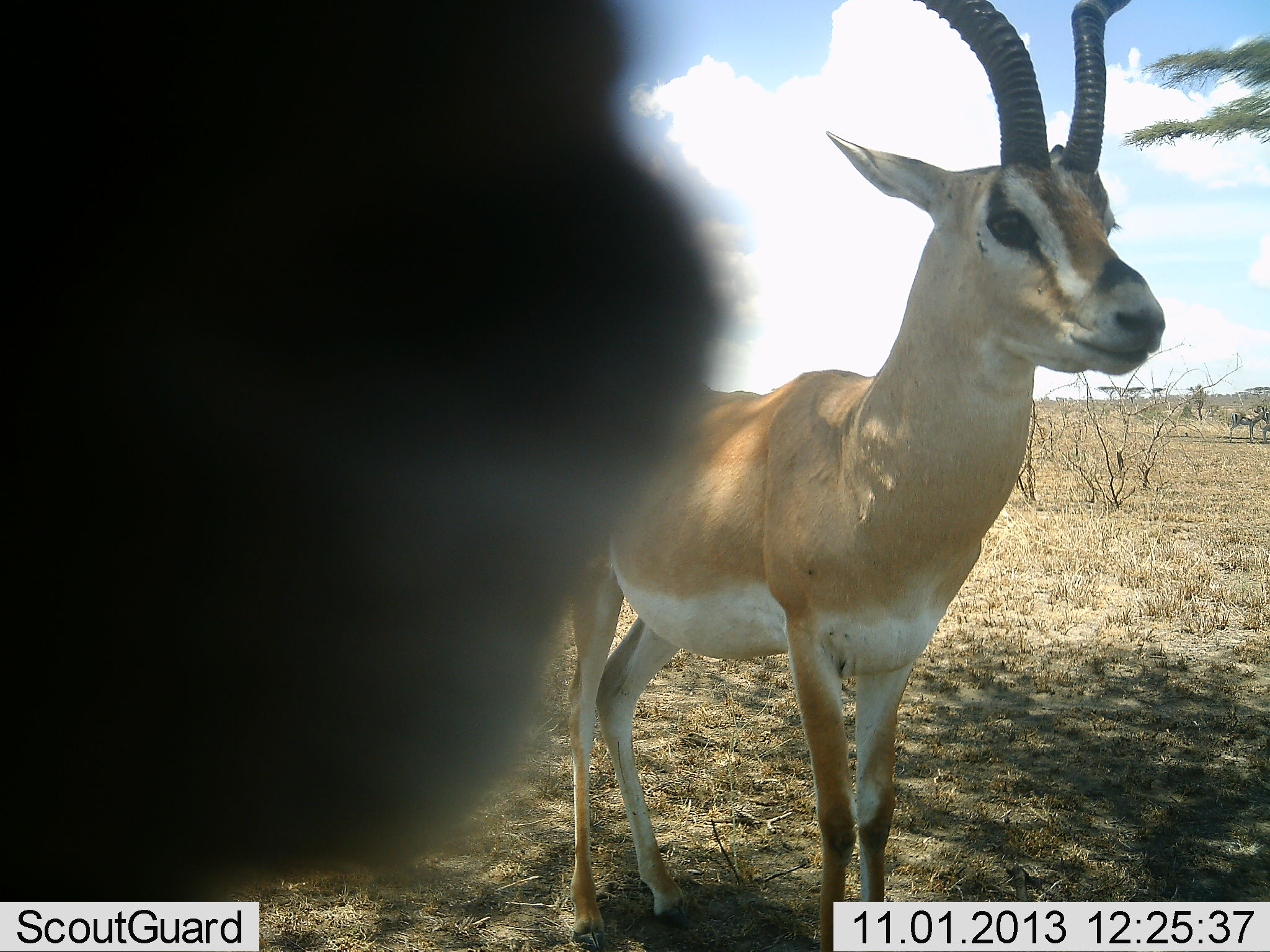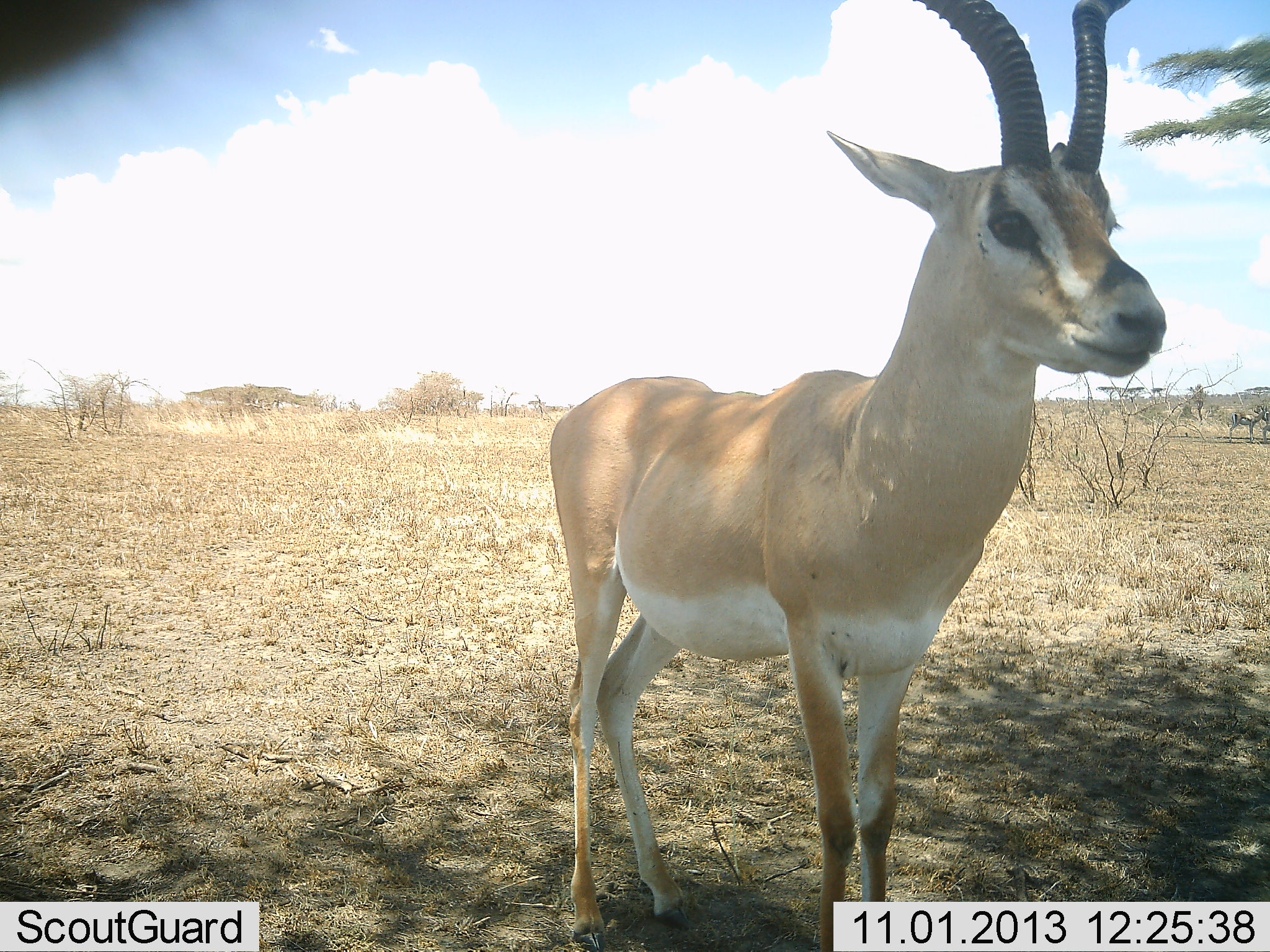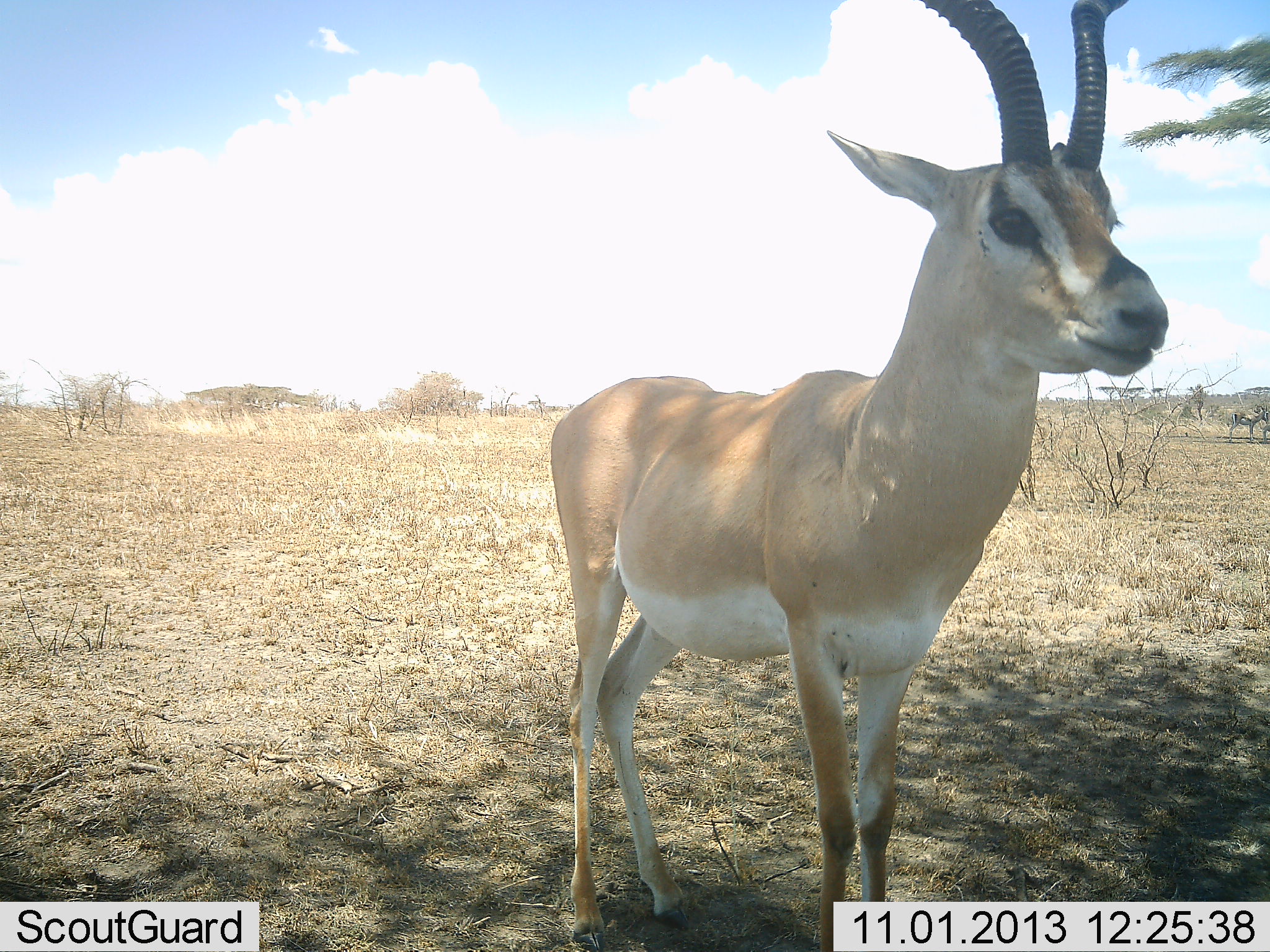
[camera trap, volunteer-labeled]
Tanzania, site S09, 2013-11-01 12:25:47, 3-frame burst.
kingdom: Animalia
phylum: Chordata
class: Mammalia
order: Artiodactyla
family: Bovidae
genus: Nanger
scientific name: Nanger granti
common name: grant's gazelle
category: gazellegrants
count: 1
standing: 100%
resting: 0%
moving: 10%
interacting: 0%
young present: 0%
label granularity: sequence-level